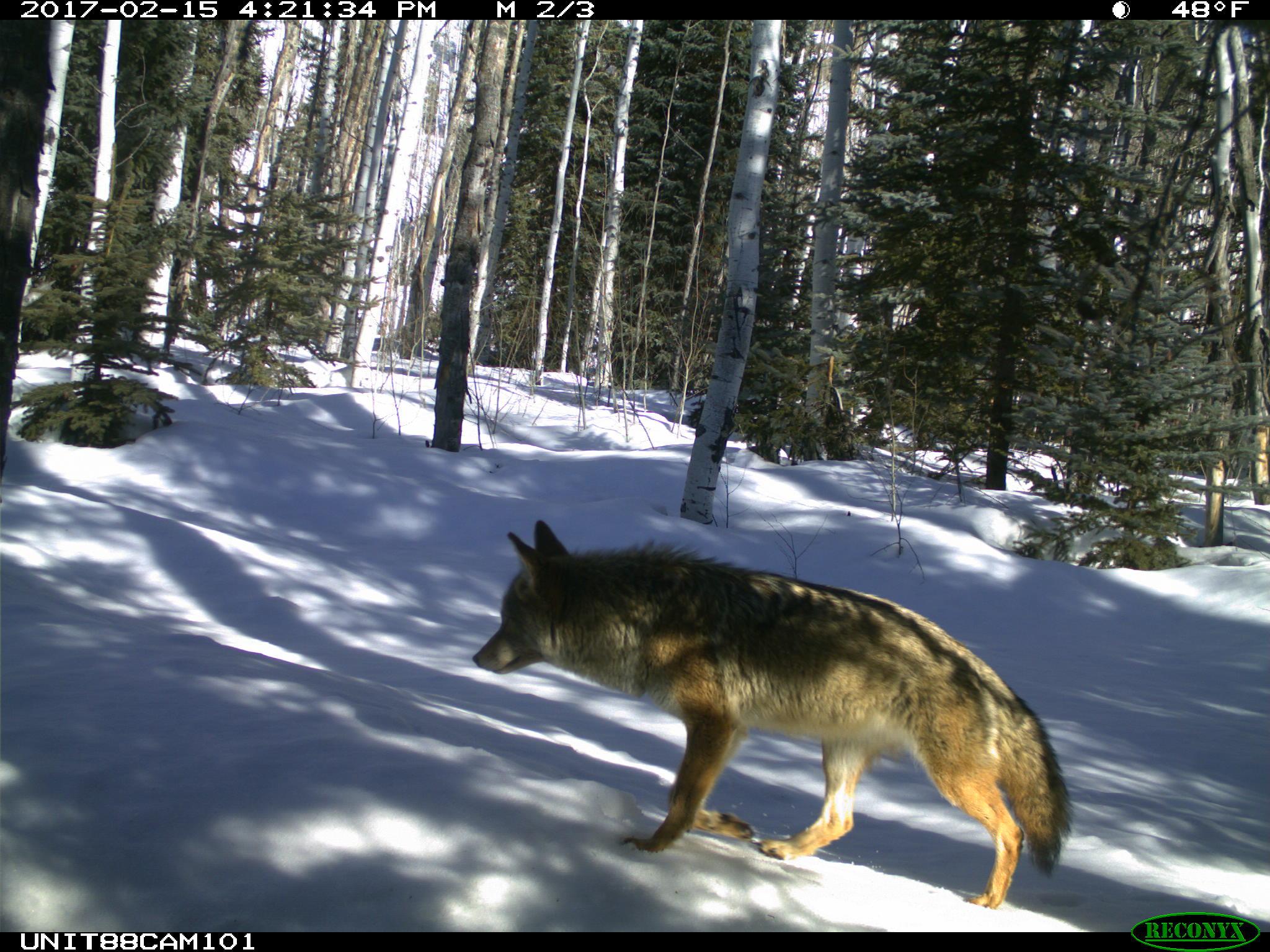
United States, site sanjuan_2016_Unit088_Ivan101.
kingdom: Animalia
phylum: Chordata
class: Mammalia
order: Carnivora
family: Canidae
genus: Canis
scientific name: Canis latrans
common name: coyote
Canis latrans (coyote).